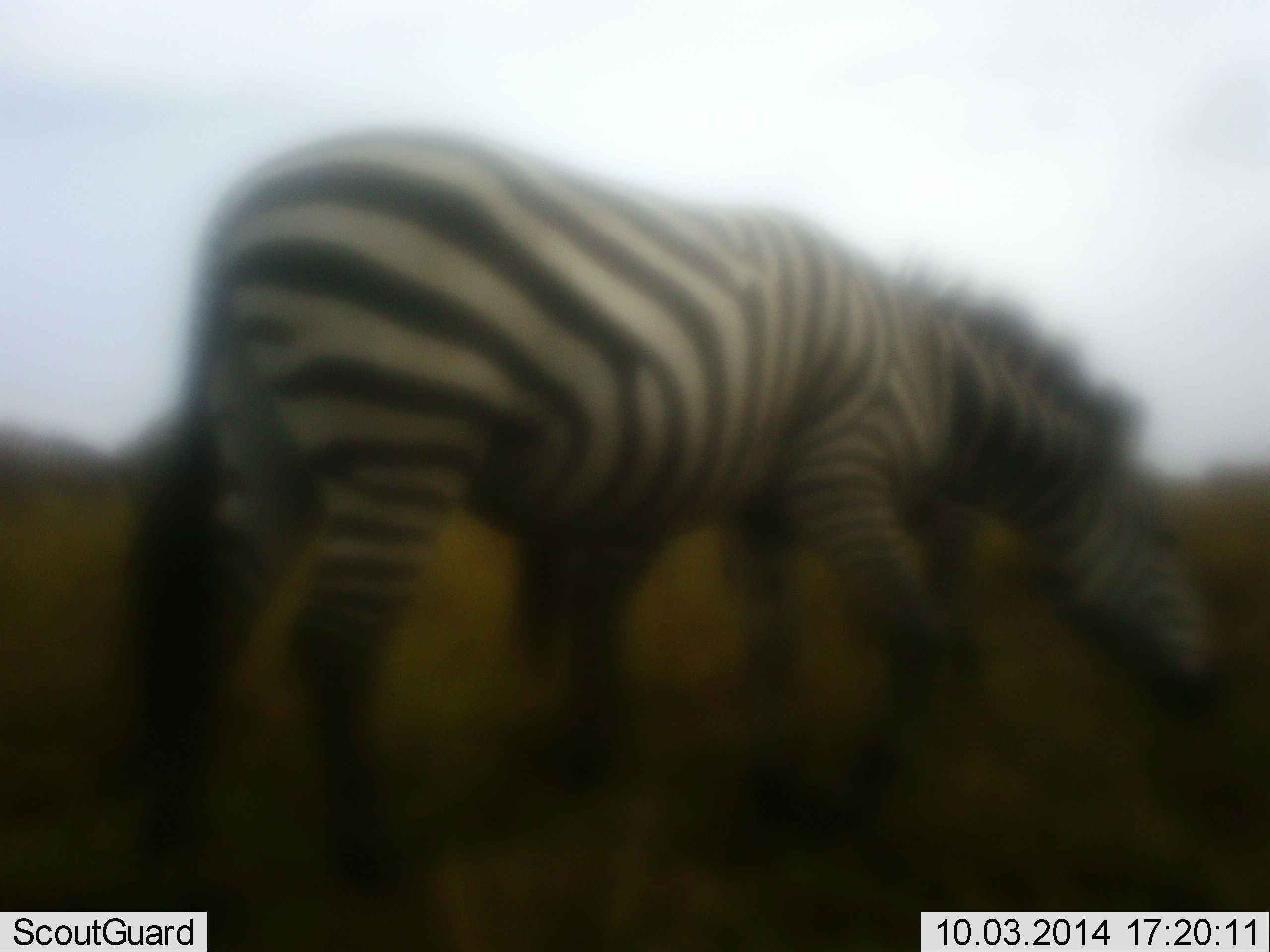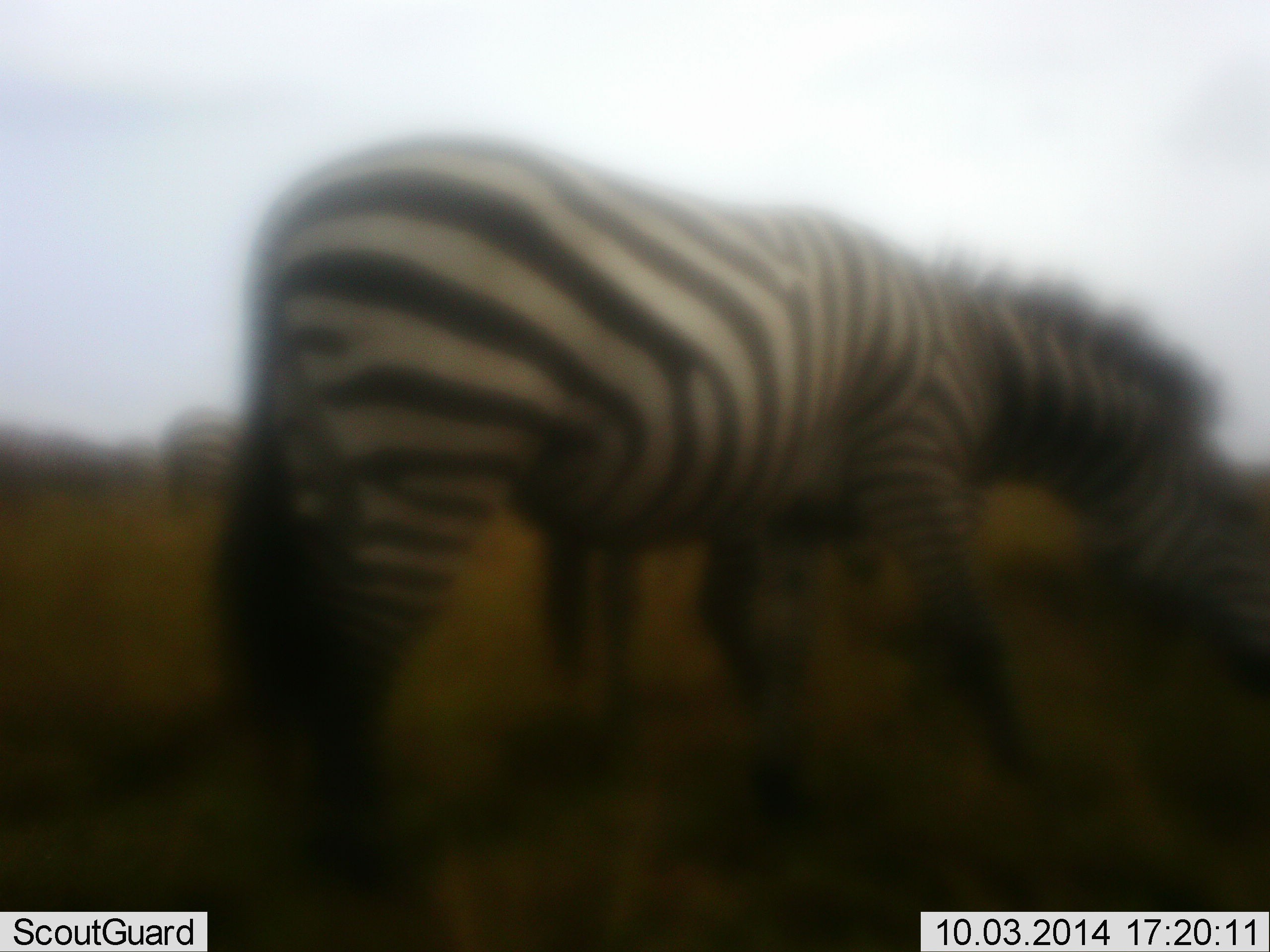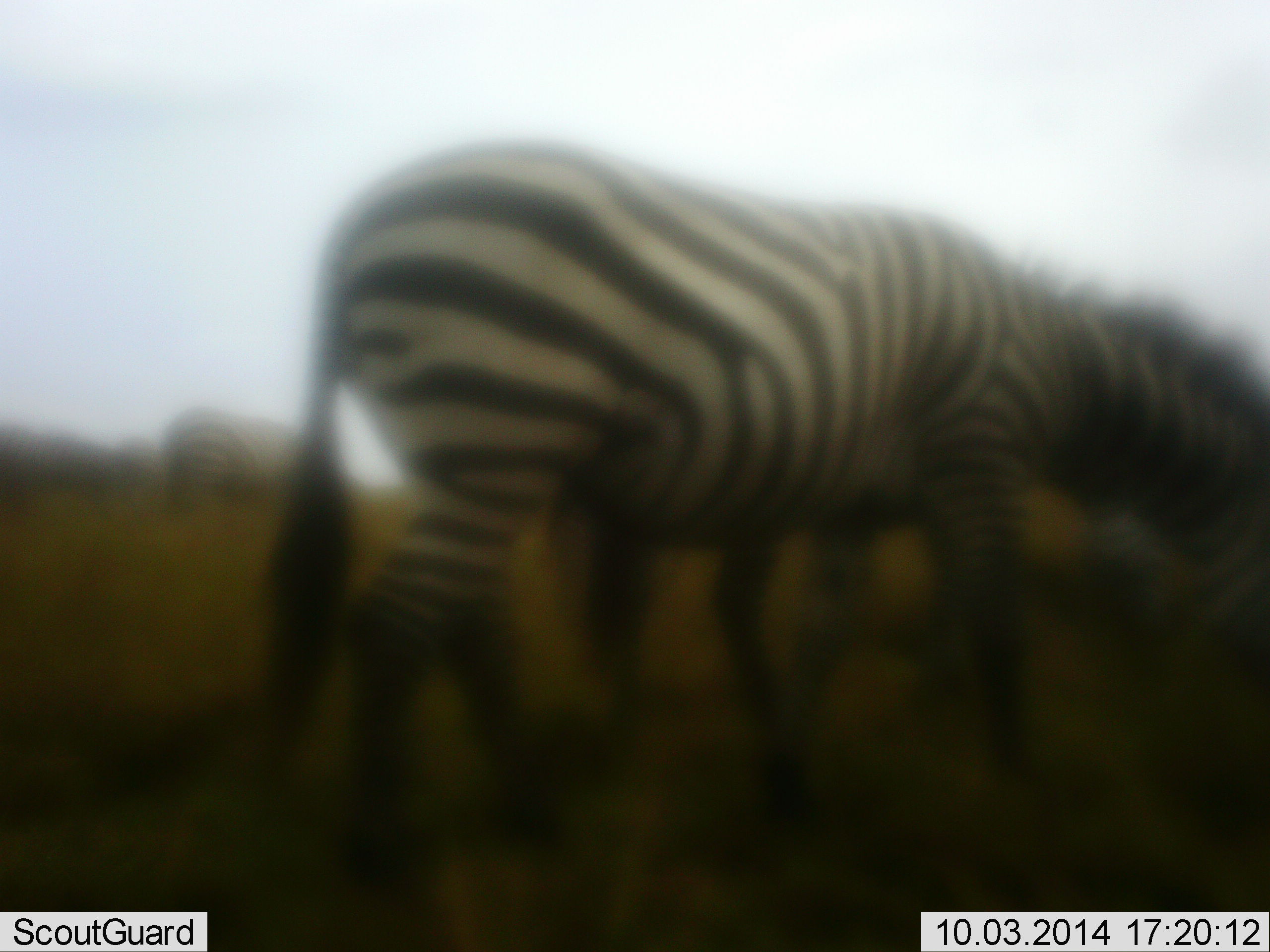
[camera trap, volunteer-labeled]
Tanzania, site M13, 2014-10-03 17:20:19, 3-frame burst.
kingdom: Animalia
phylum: Chordata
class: Mammalia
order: Perissodactyla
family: Equidae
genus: Equus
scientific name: Equus quagga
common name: plains zebra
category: zebra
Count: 3.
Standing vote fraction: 30%.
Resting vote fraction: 0%.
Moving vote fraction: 50%.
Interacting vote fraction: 0%.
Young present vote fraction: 0%.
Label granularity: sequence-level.